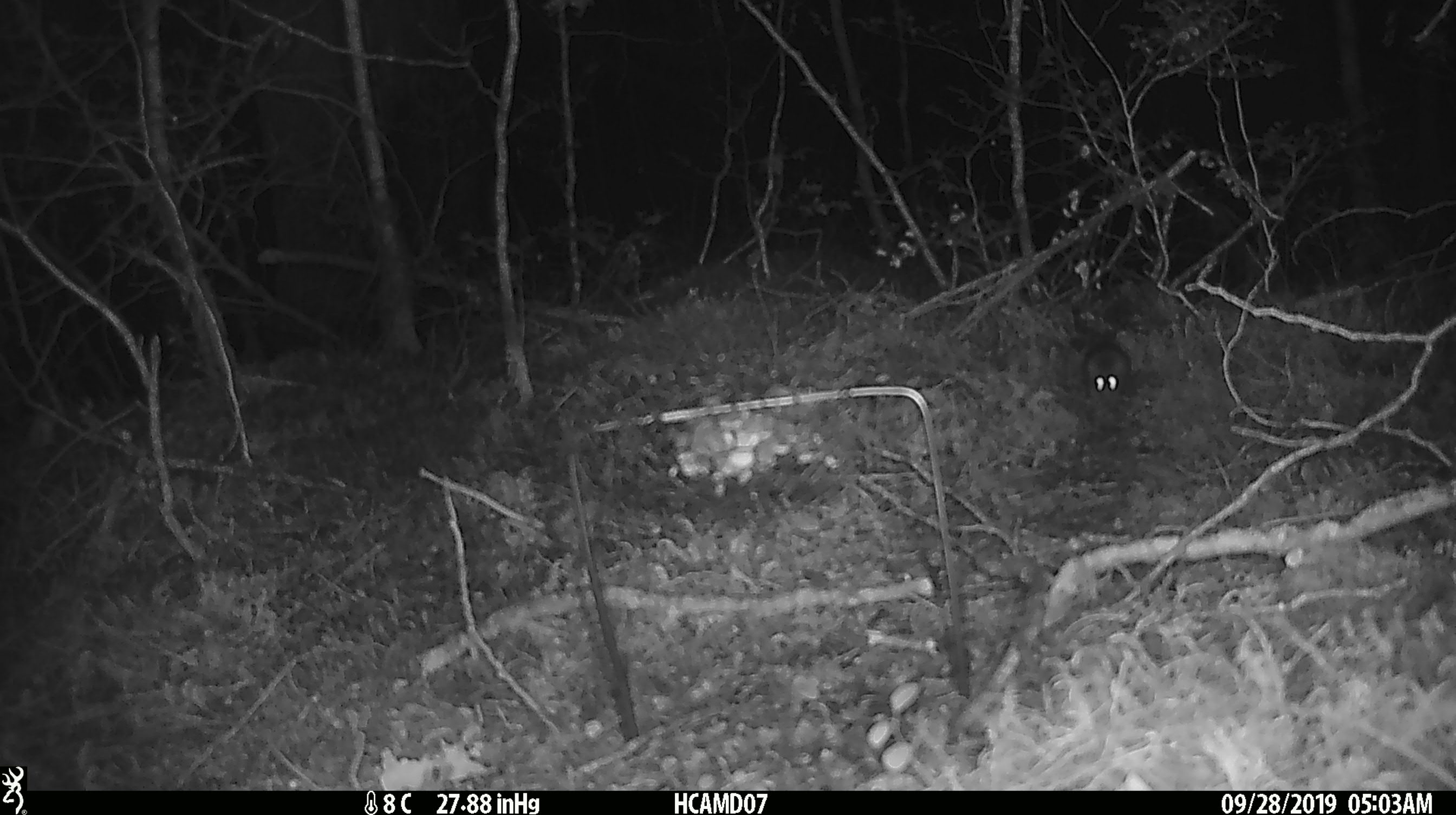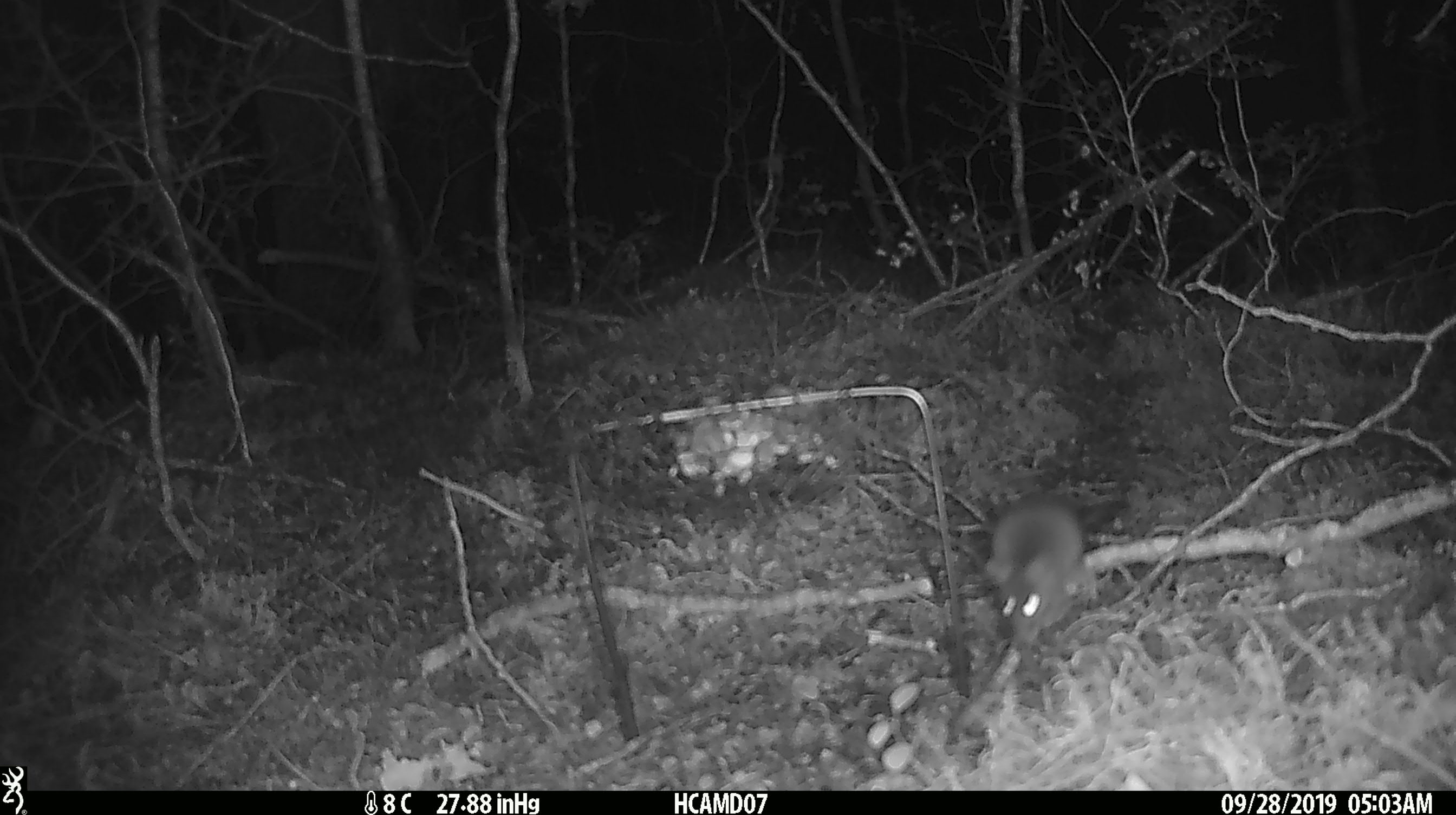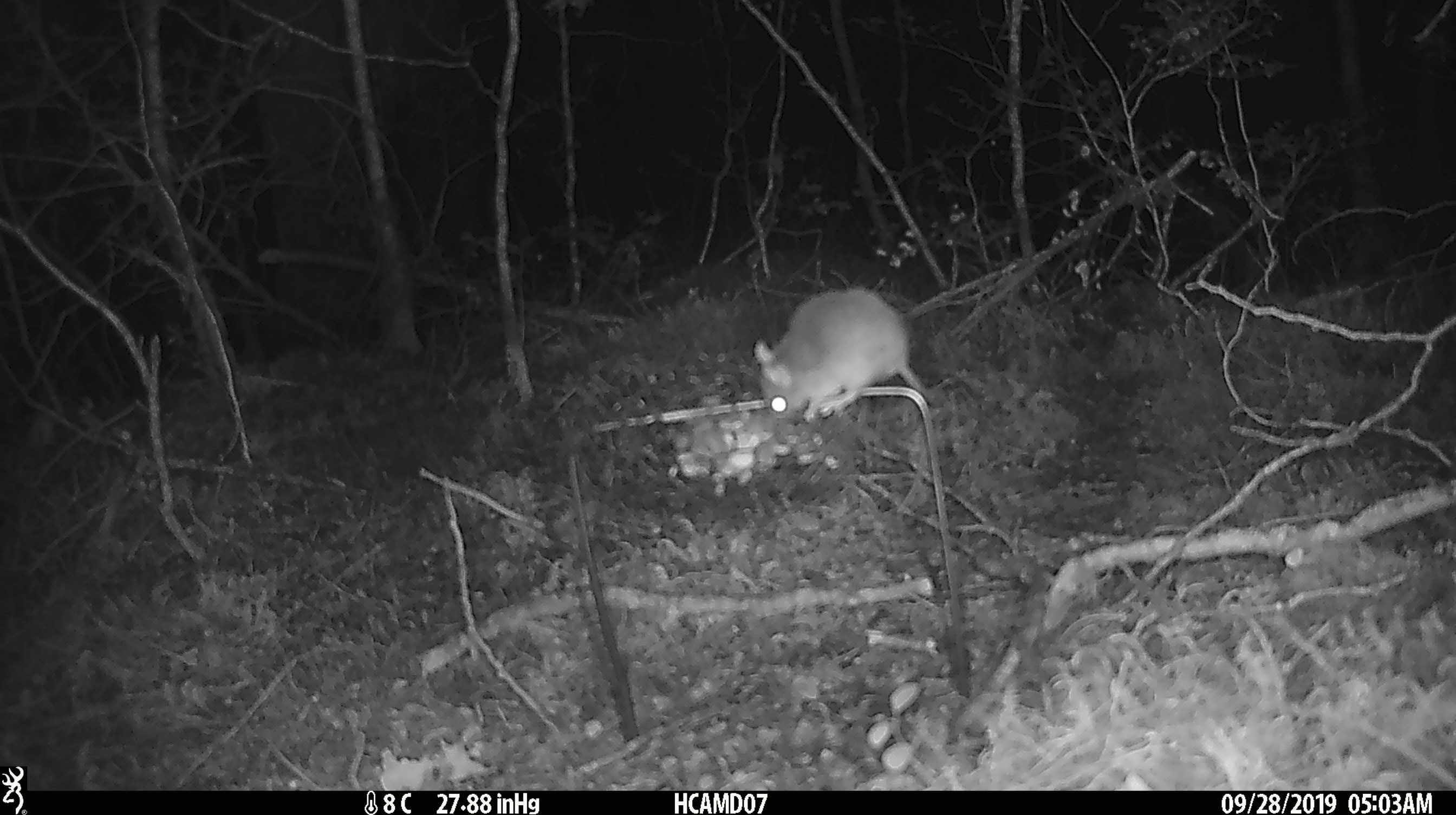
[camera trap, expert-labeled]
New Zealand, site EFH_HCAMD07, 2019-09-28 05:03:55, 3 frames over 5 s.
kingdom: Animalia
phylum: Chordata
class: Mammalia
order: Rodentia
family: Muridae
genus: Mus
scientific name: Mus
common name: mouse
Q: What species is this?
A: Mouse (Mus).